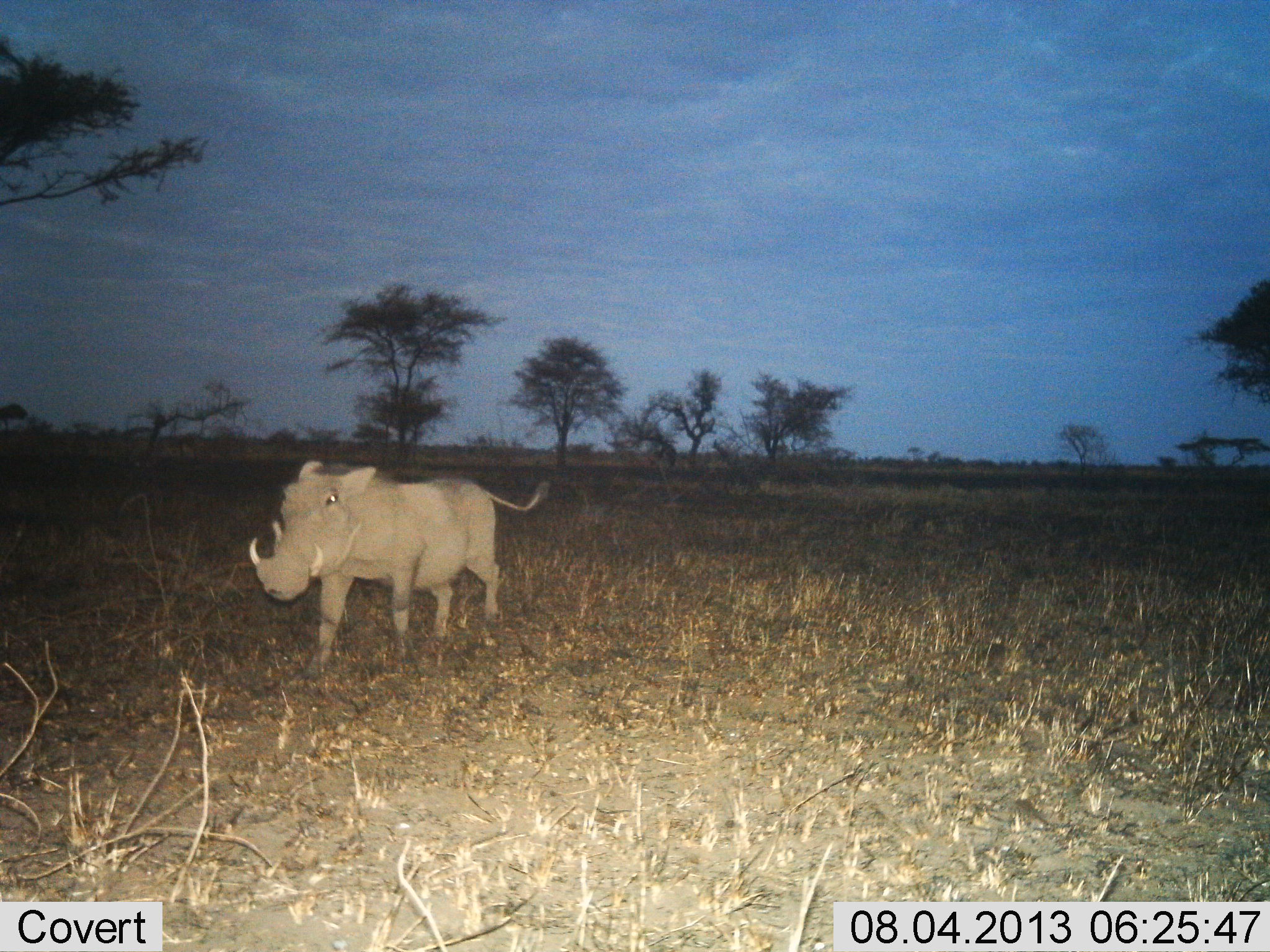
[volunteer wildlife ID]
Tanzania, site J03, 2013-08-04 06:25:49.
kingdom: Animalia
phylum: Chordata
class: Mammalia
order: Artiodactyla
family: Suidae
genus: Phacochoerus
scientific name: Phacochoerus africanus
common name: warthog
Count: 1.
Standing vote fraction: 29%.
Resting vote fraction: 0%.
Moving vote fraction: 76%.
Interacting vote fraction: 0%.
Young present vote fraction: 5%.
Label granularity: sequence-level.